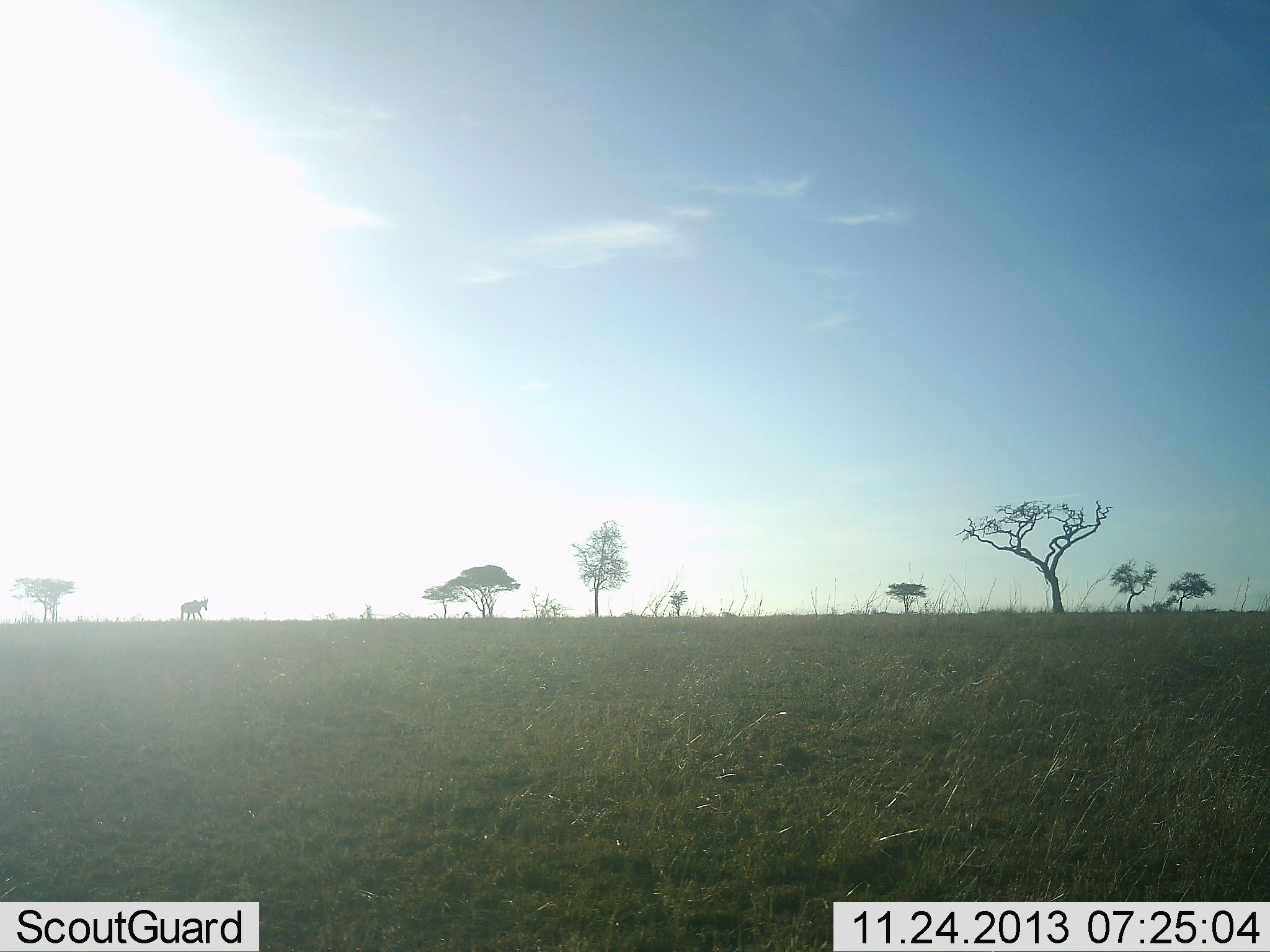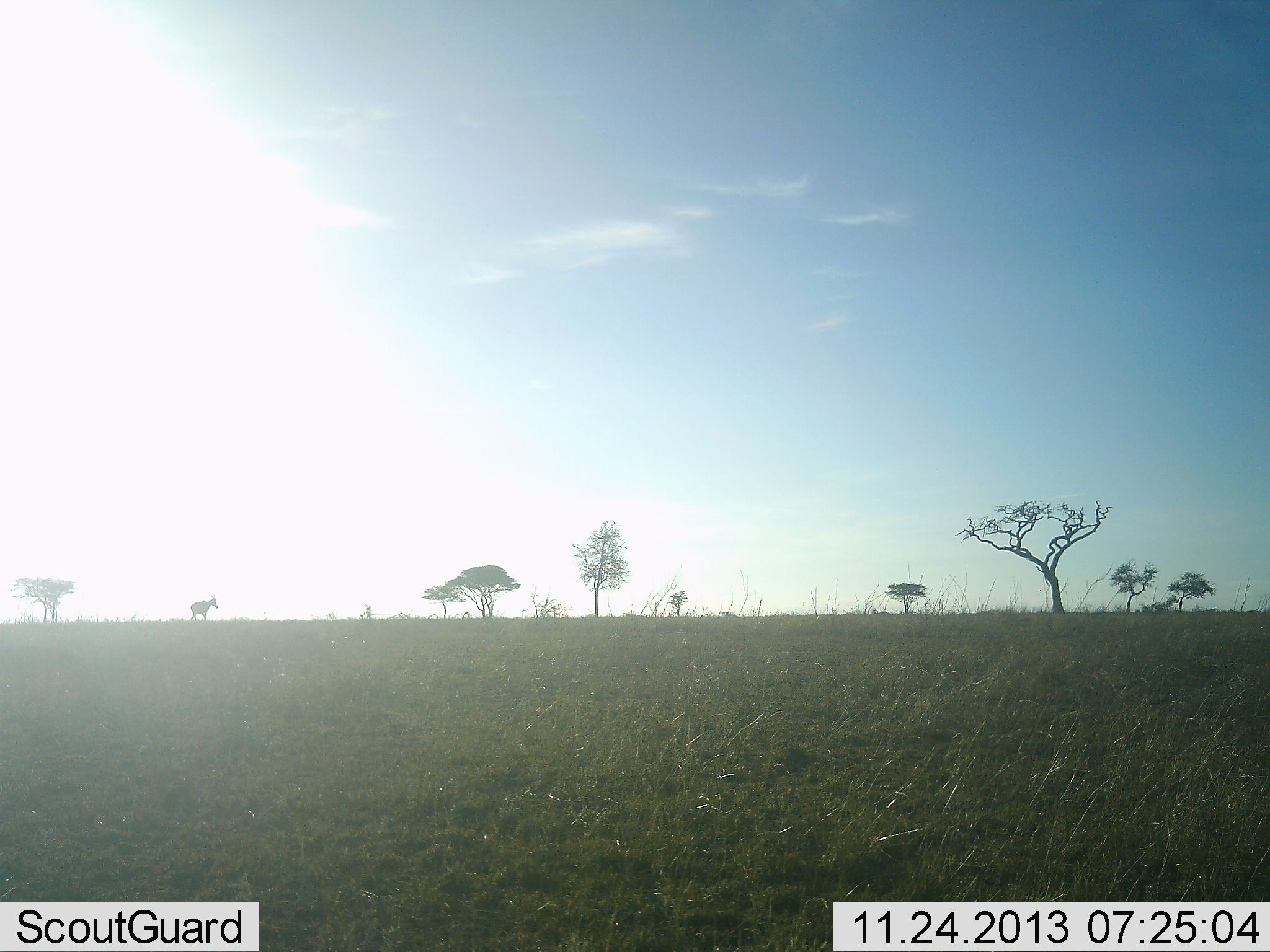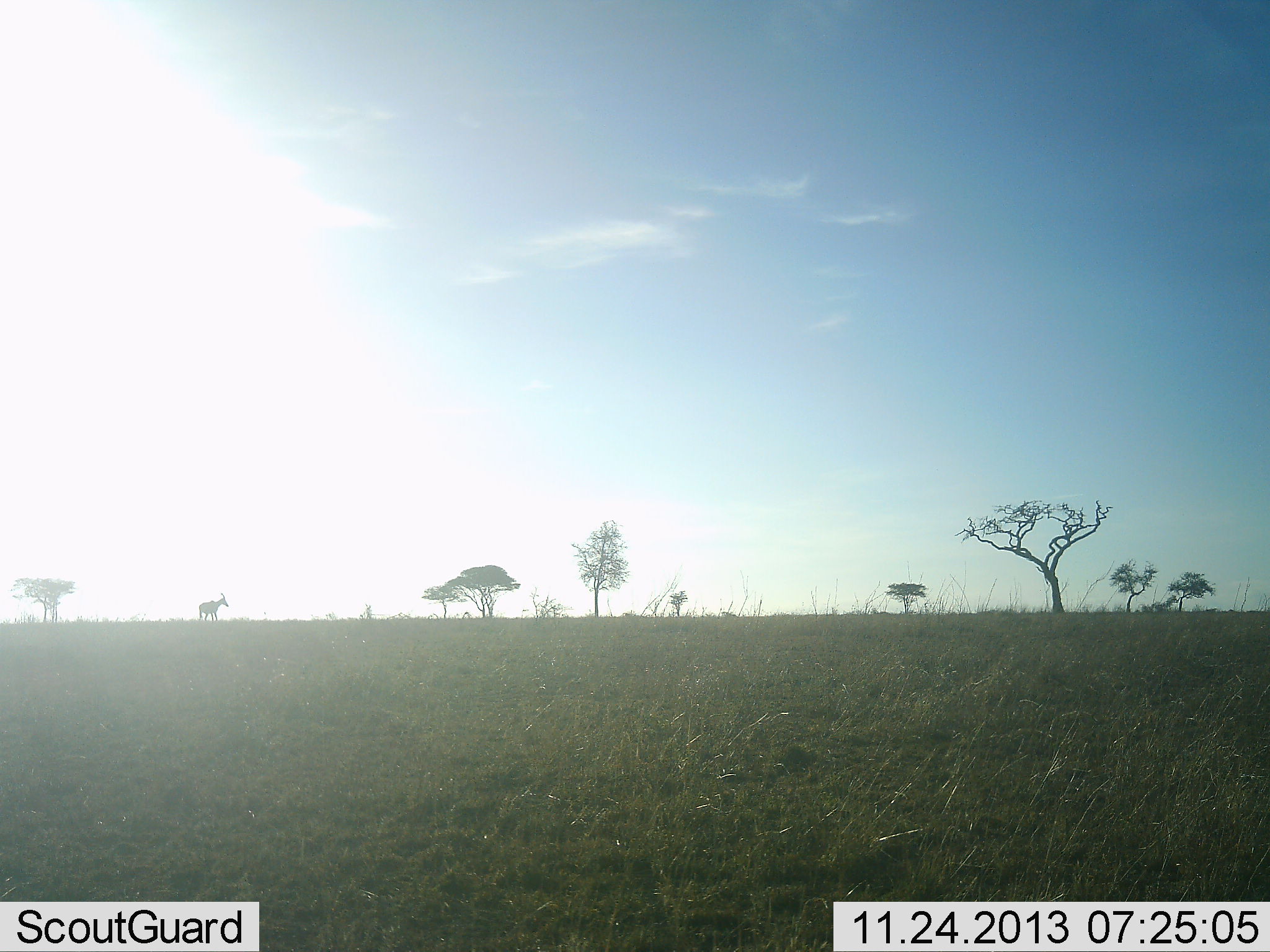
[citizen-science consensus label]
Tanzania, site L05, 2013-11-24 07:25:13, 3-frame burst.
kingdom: Animalia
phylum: Chordata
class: Mammalia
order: Artiodactyla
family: Bovidae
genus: Alcelaphus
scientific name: Alcelaphus buselaphus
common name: hartebeest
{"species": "hartebeest (Alcelaphus buselaphus)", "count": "1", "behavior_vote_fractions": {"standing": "0%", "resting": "0%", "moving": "100%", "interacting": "0%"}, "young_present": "0%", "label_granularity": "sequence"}